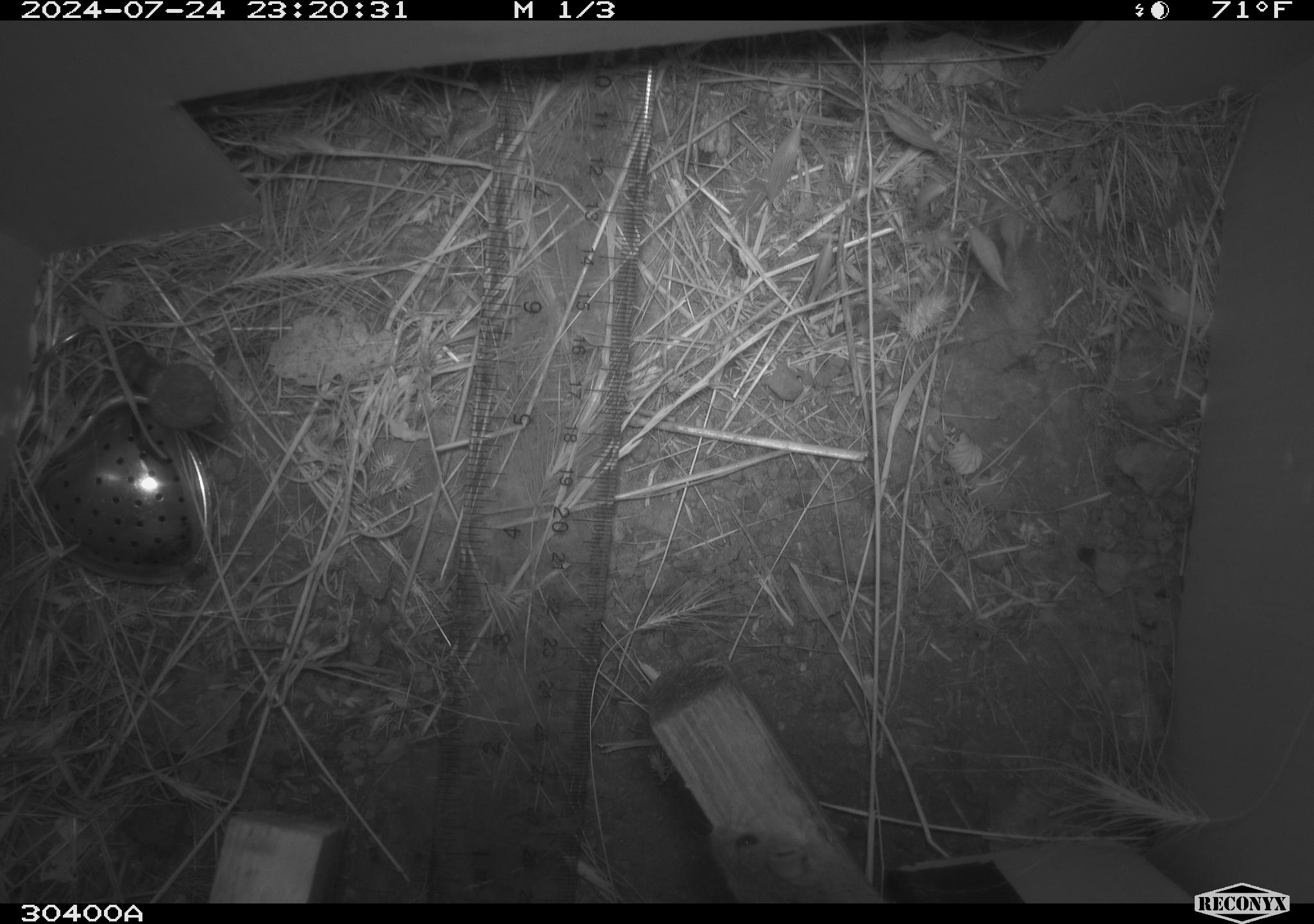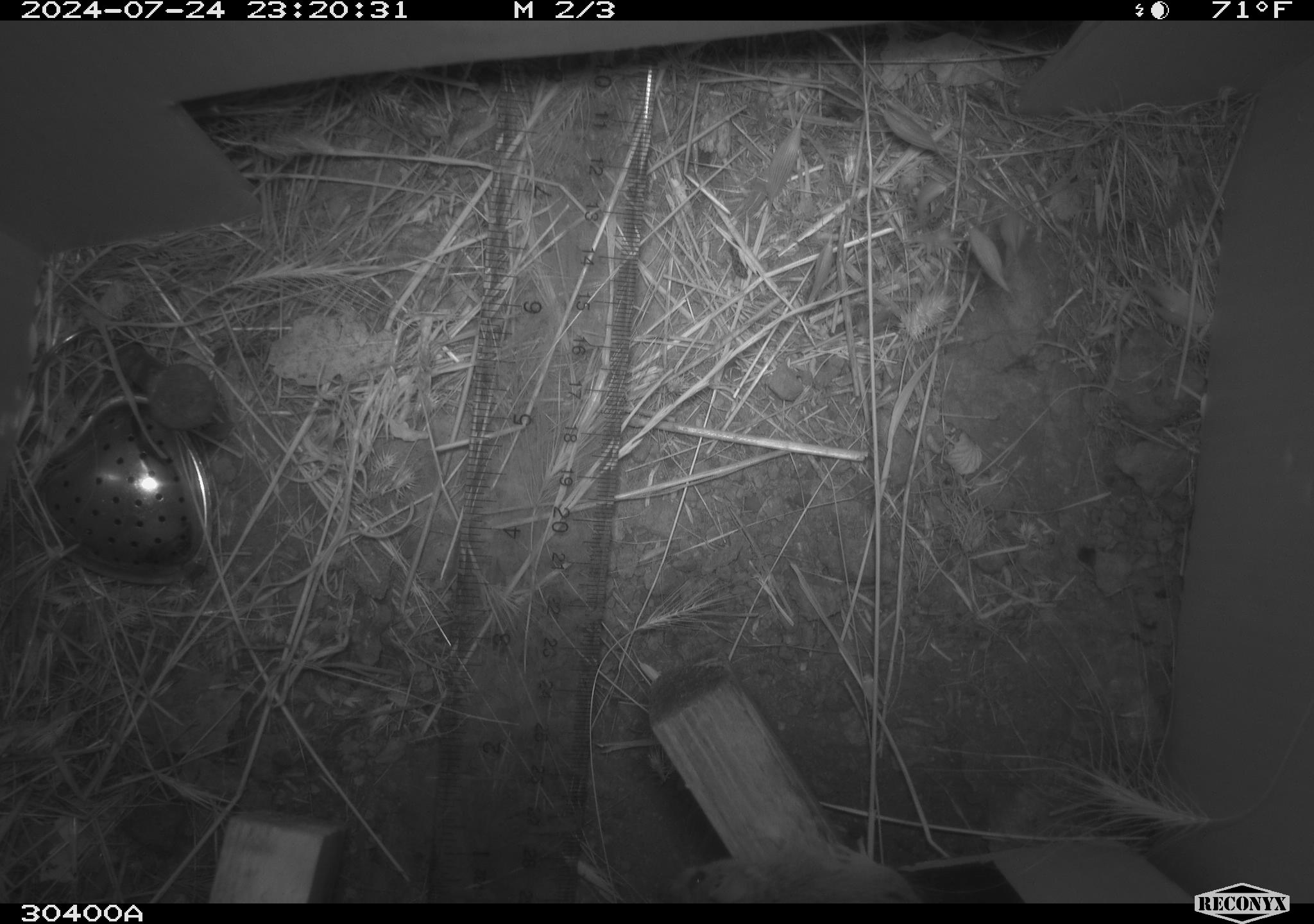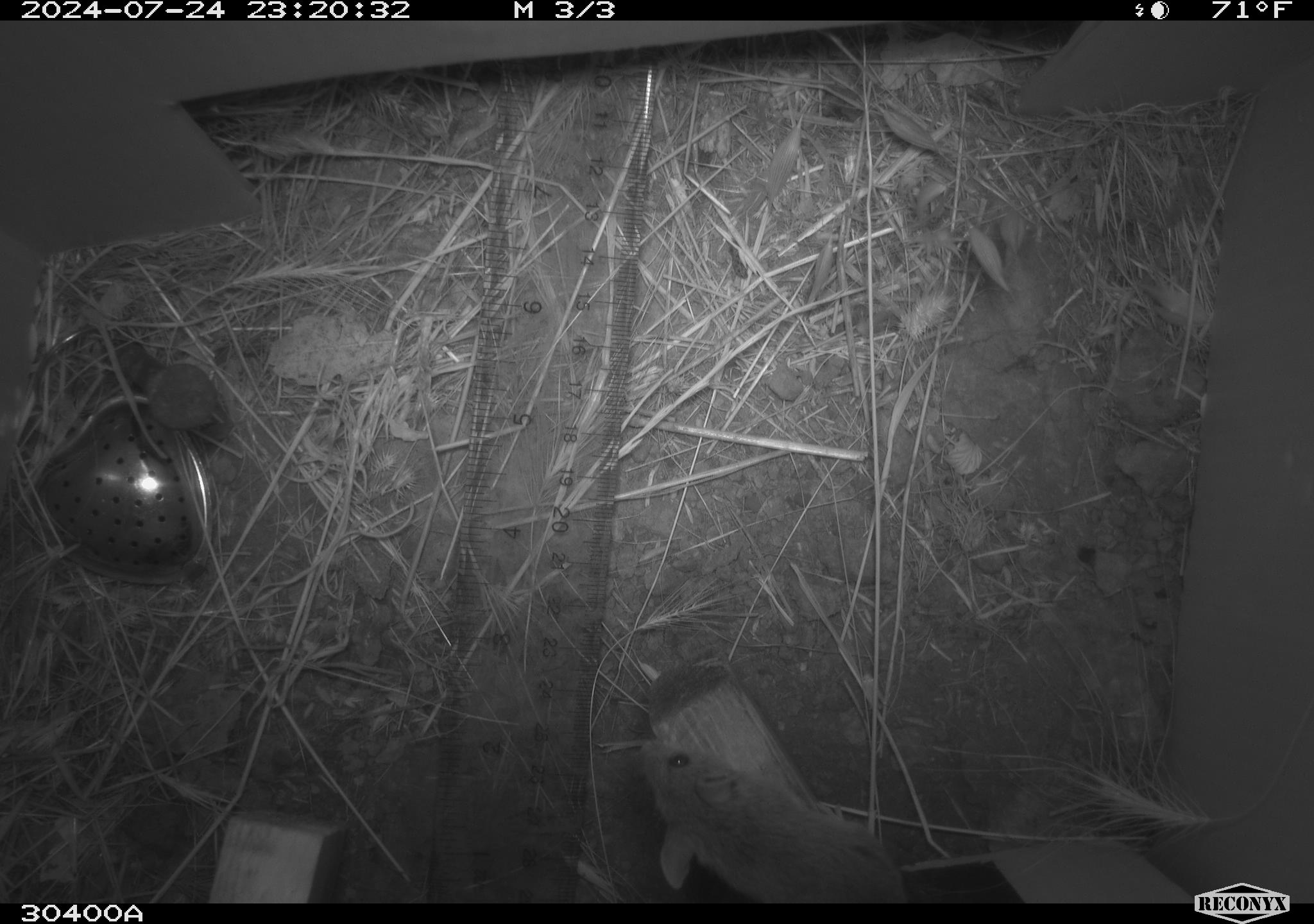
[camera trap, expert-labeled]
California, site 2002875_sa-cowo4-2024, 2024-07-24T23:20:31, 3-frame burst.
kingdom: Animalia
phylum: Chordata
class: Mammalia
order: Rodentia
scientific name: Rodentia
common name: mouse species